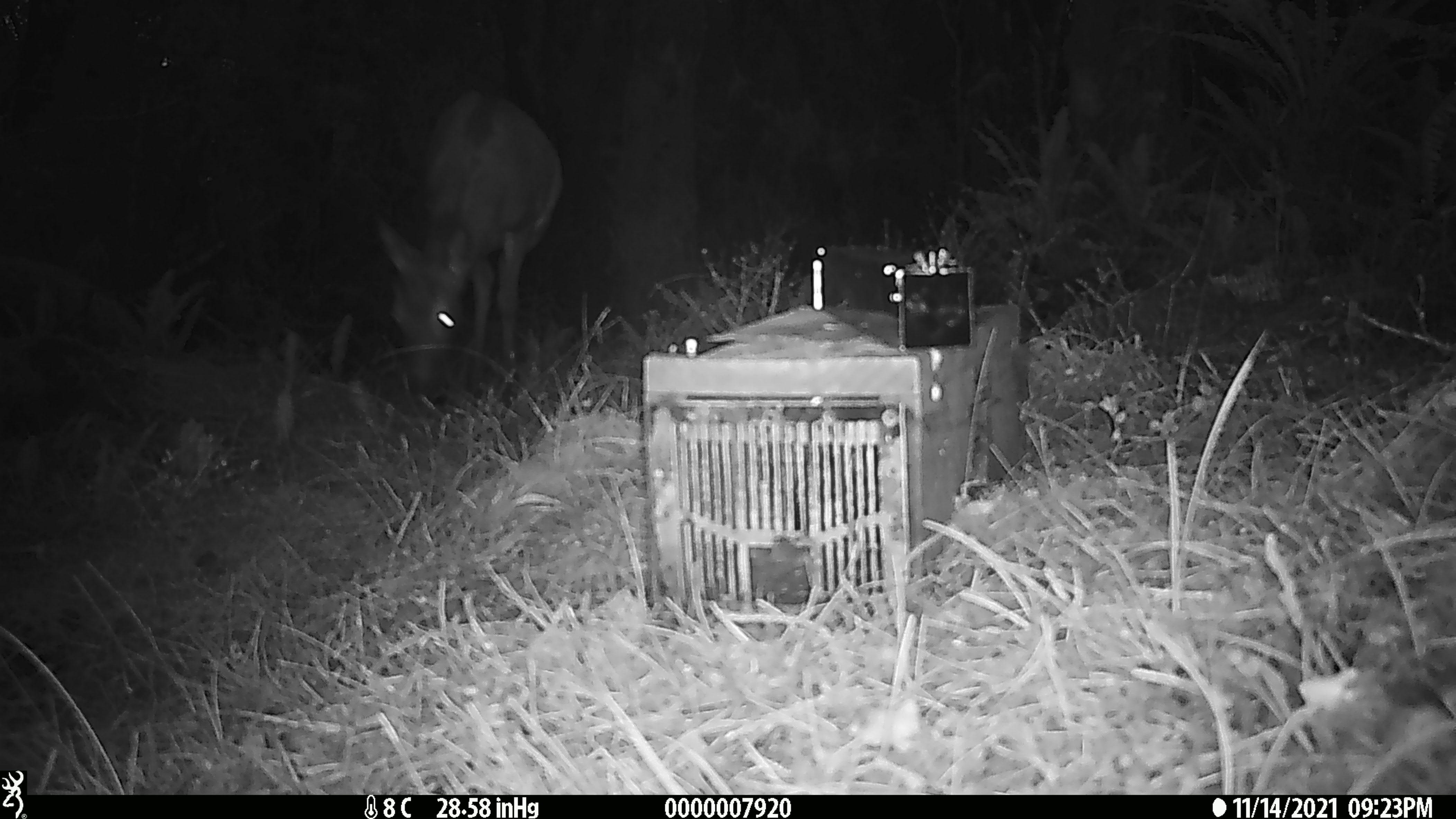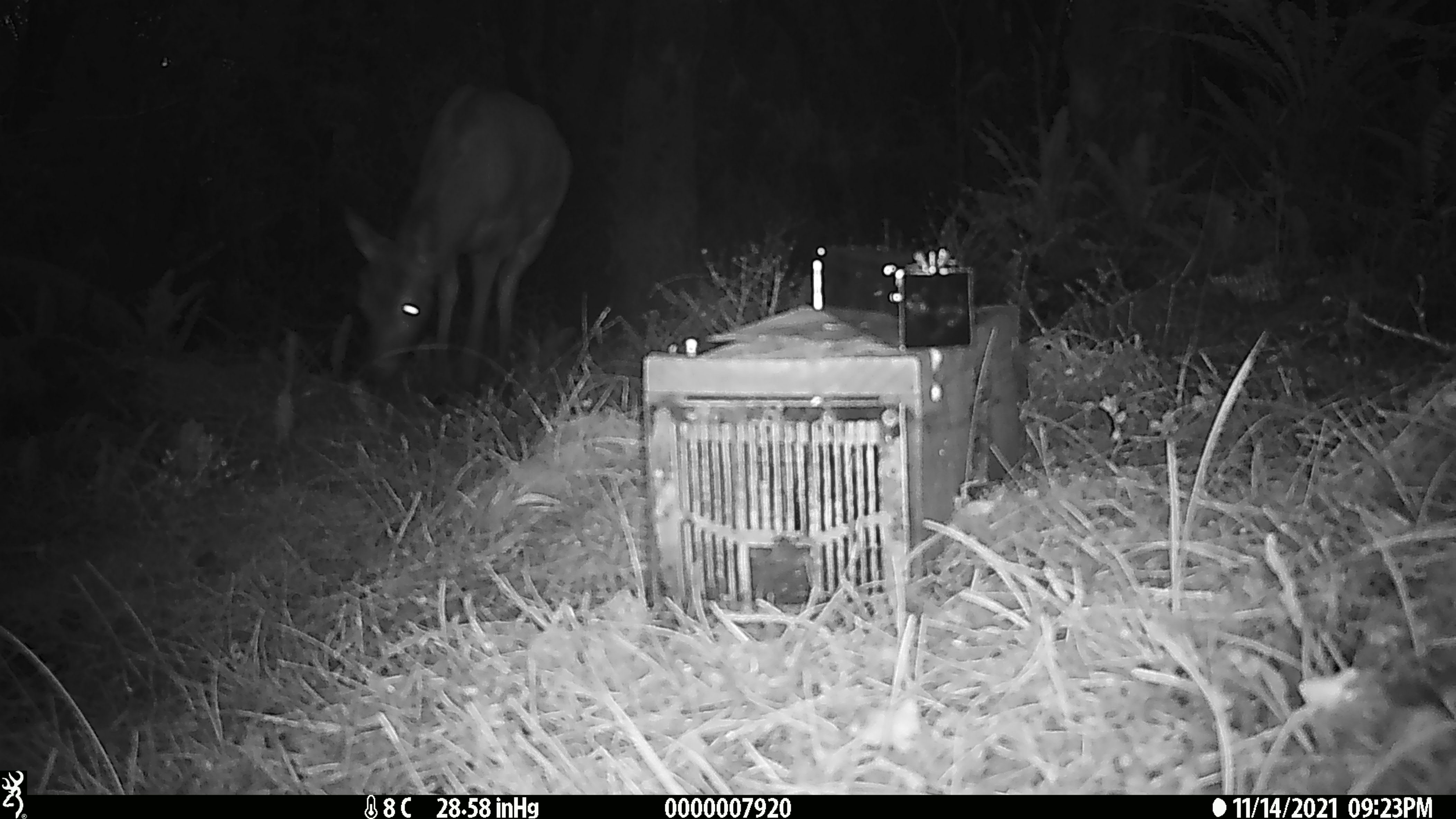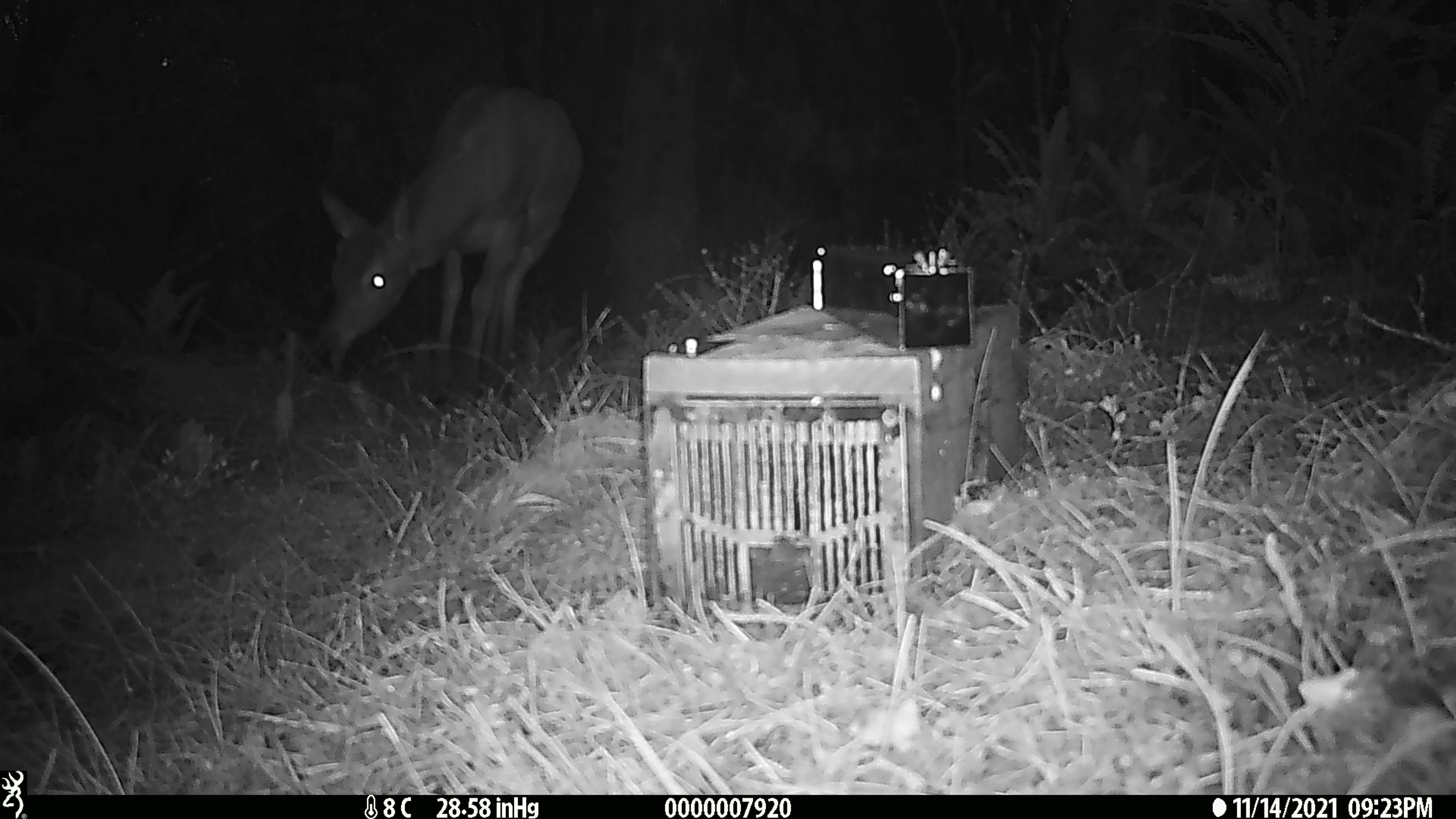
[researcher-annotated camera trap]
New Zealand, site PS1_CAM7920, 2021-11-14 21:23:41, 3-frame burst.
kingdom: Animalia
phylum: Chordata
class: Mammalia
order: Artiodactyla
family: Cervidae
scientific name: Cervidae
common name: deer